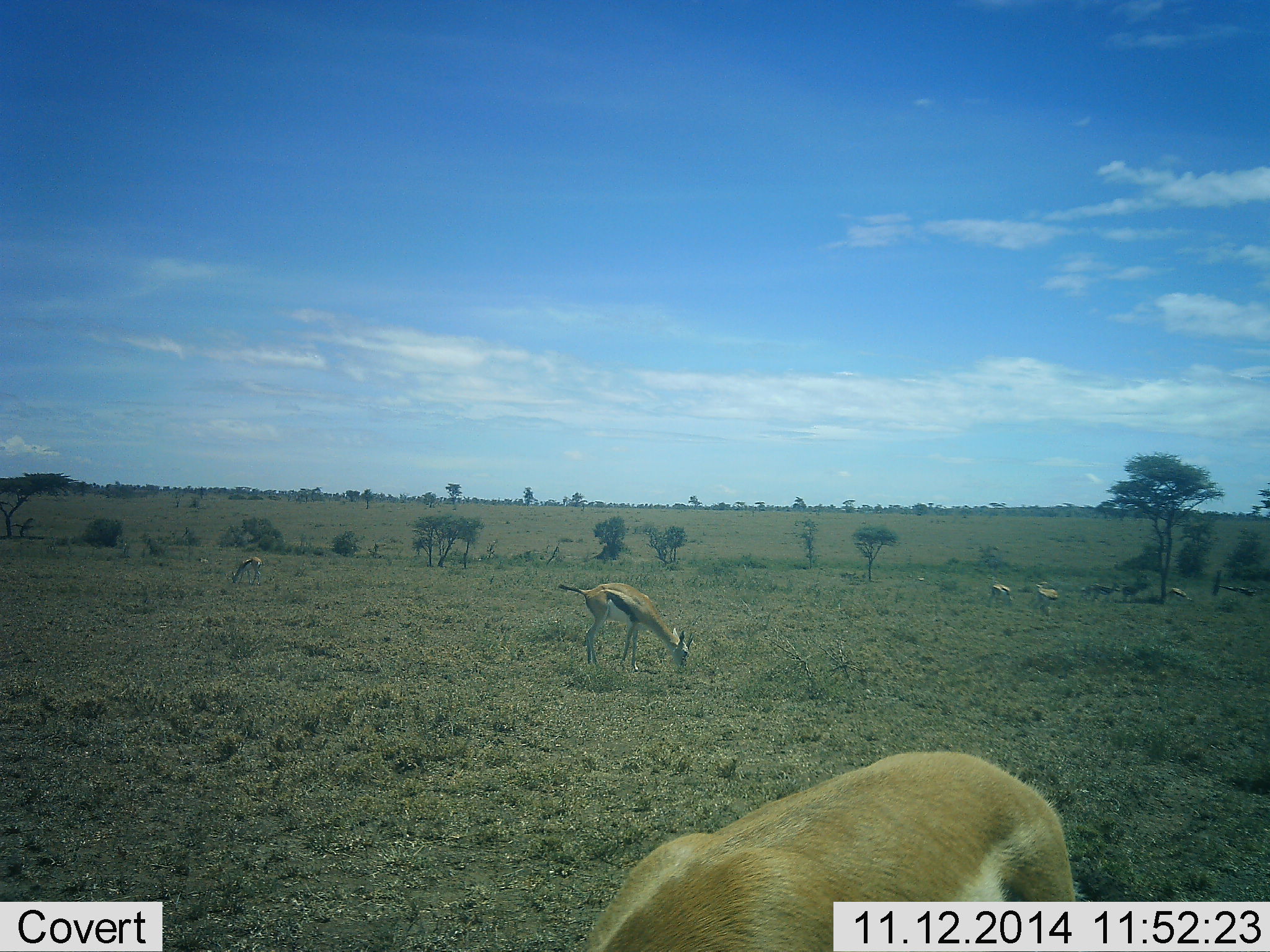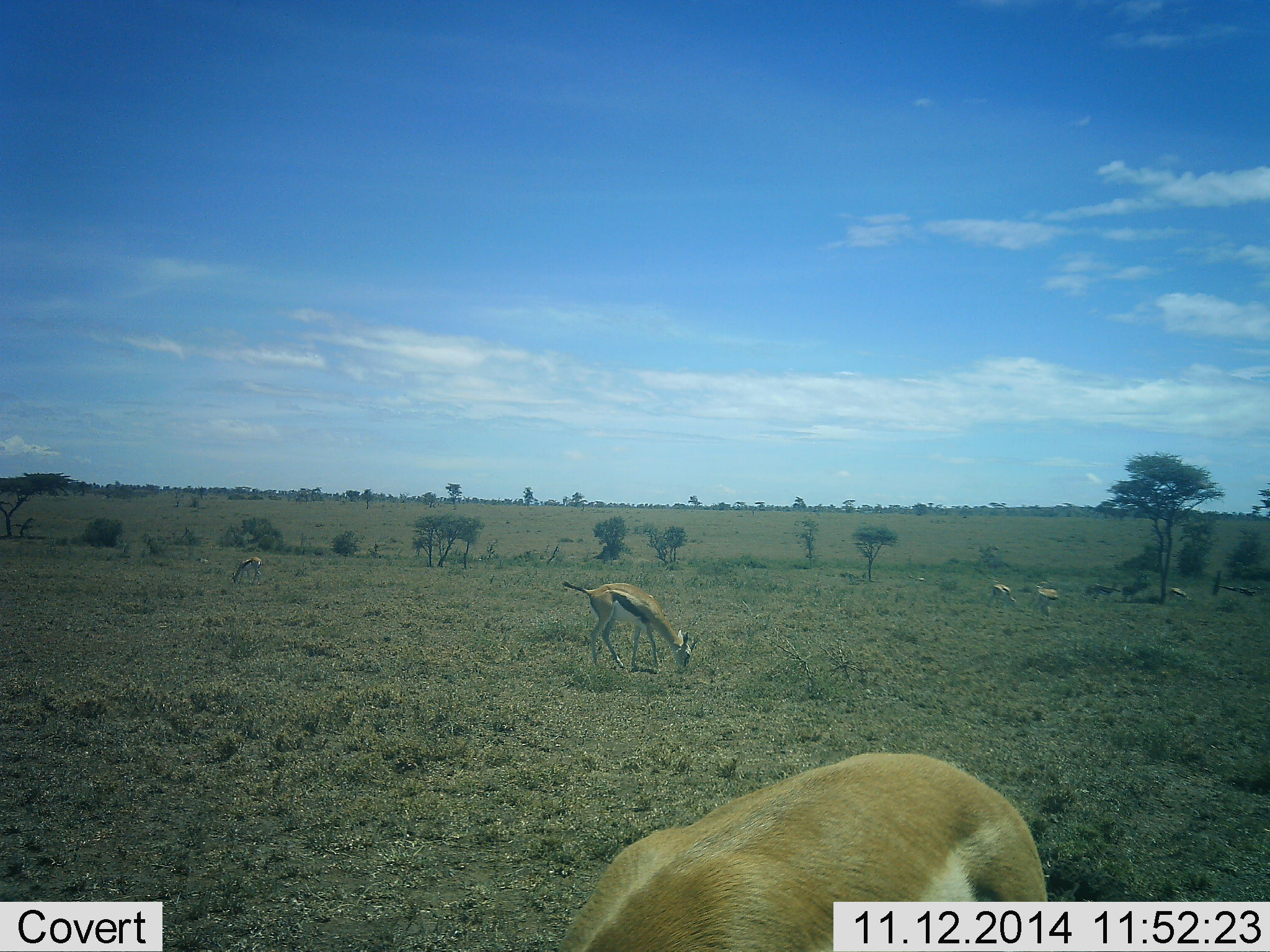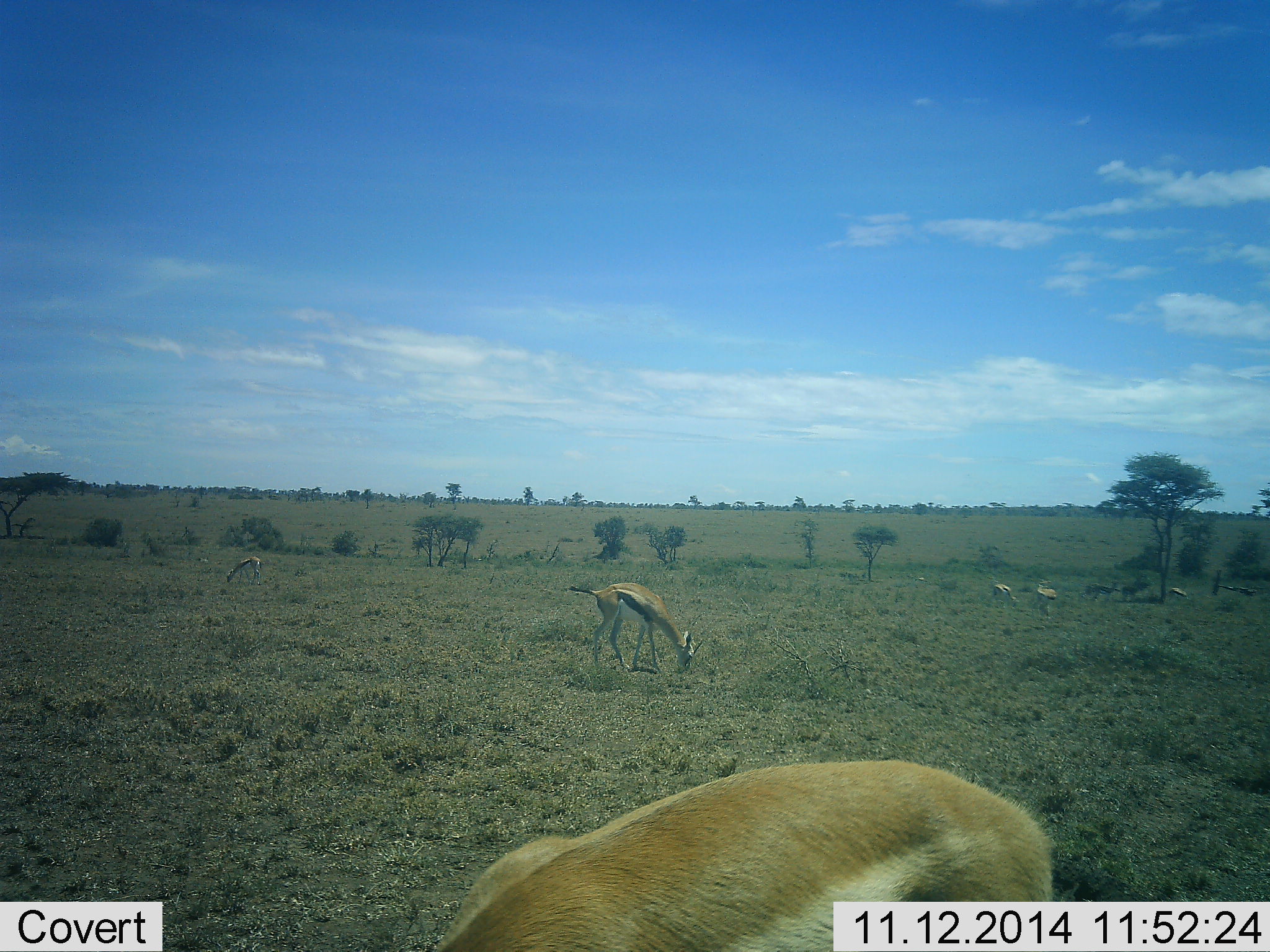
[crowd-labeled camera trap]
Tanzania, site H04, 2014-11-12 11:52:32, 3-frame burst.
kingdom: Animalia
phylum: Chordata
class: Mammalia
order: Artiodactyla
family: Bovidae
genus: Eudorcas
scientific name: Eudorcas thomsonii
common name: thomson's gazelle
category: gazellethomsons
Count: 6.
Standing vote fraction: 40%.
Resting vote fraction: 0%.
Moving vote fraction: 10%.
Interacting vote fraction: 0%.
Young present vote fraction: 0%.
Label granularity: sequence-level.